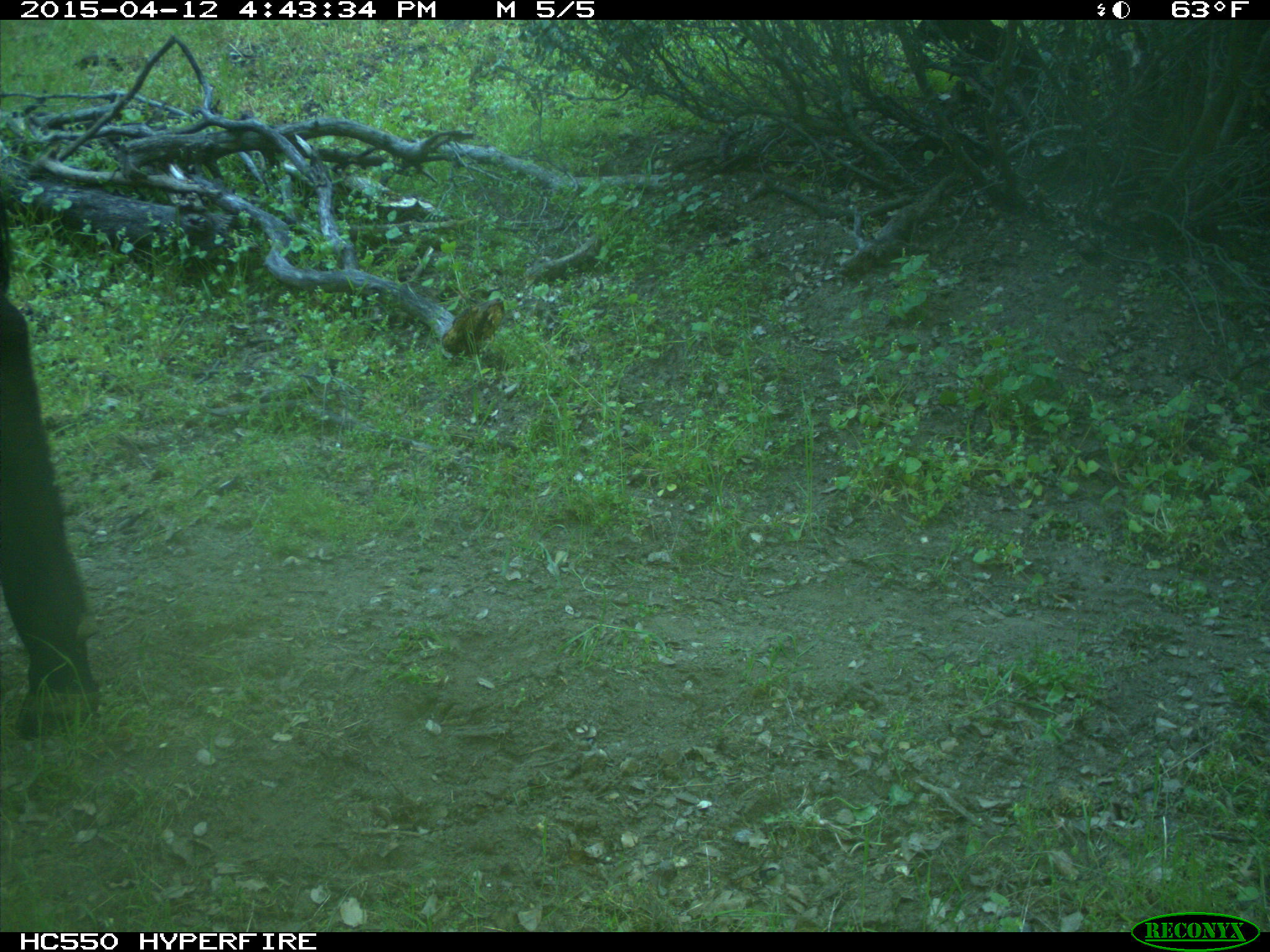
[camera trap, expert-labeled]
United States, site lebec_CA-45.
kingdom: Animalia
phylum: Chordata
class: Mammalia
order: Artiodactyla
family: Bovidae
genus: Bos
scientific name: Bos taurus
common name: domestic cow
Bos taurus (domestic cow).